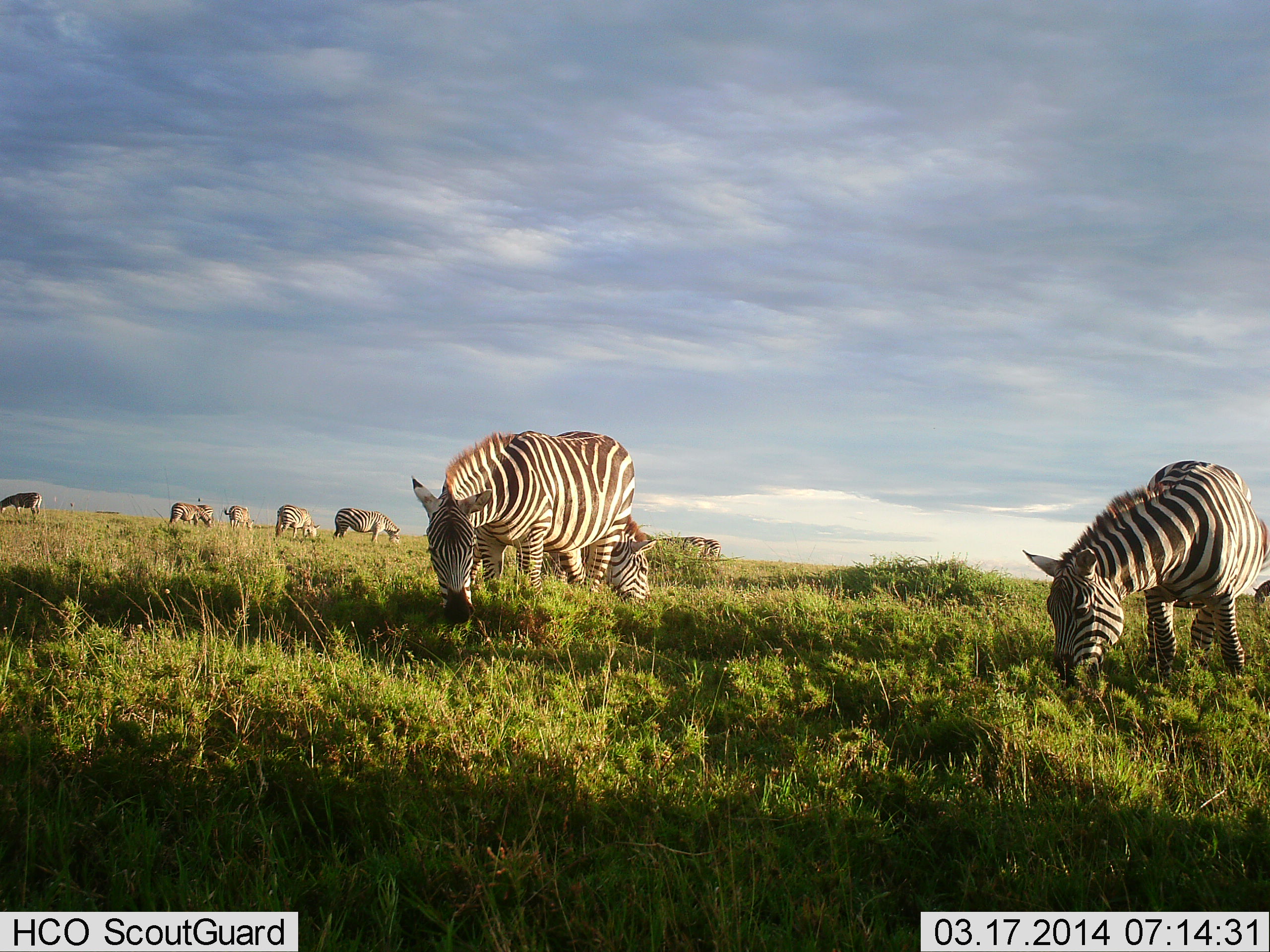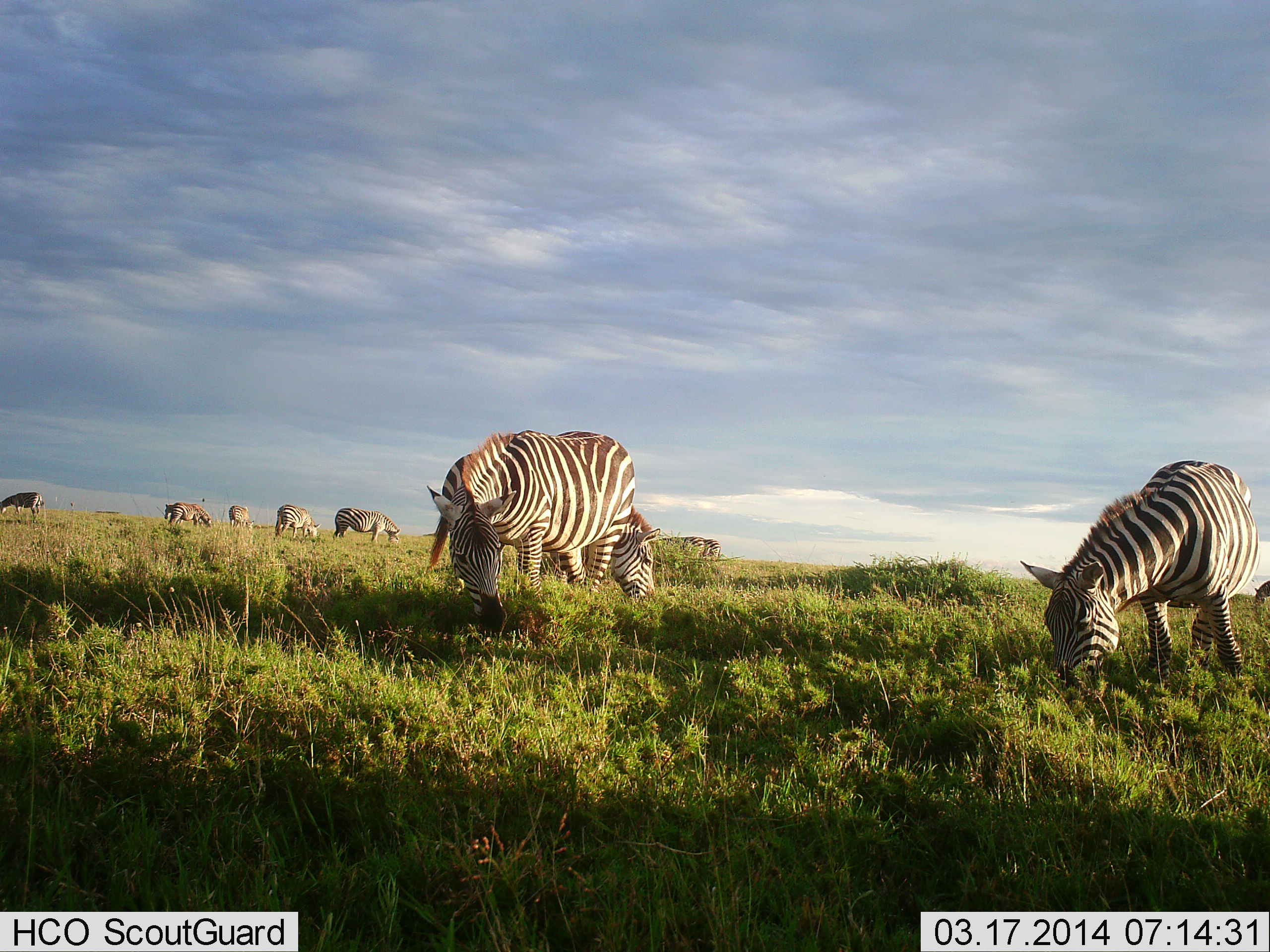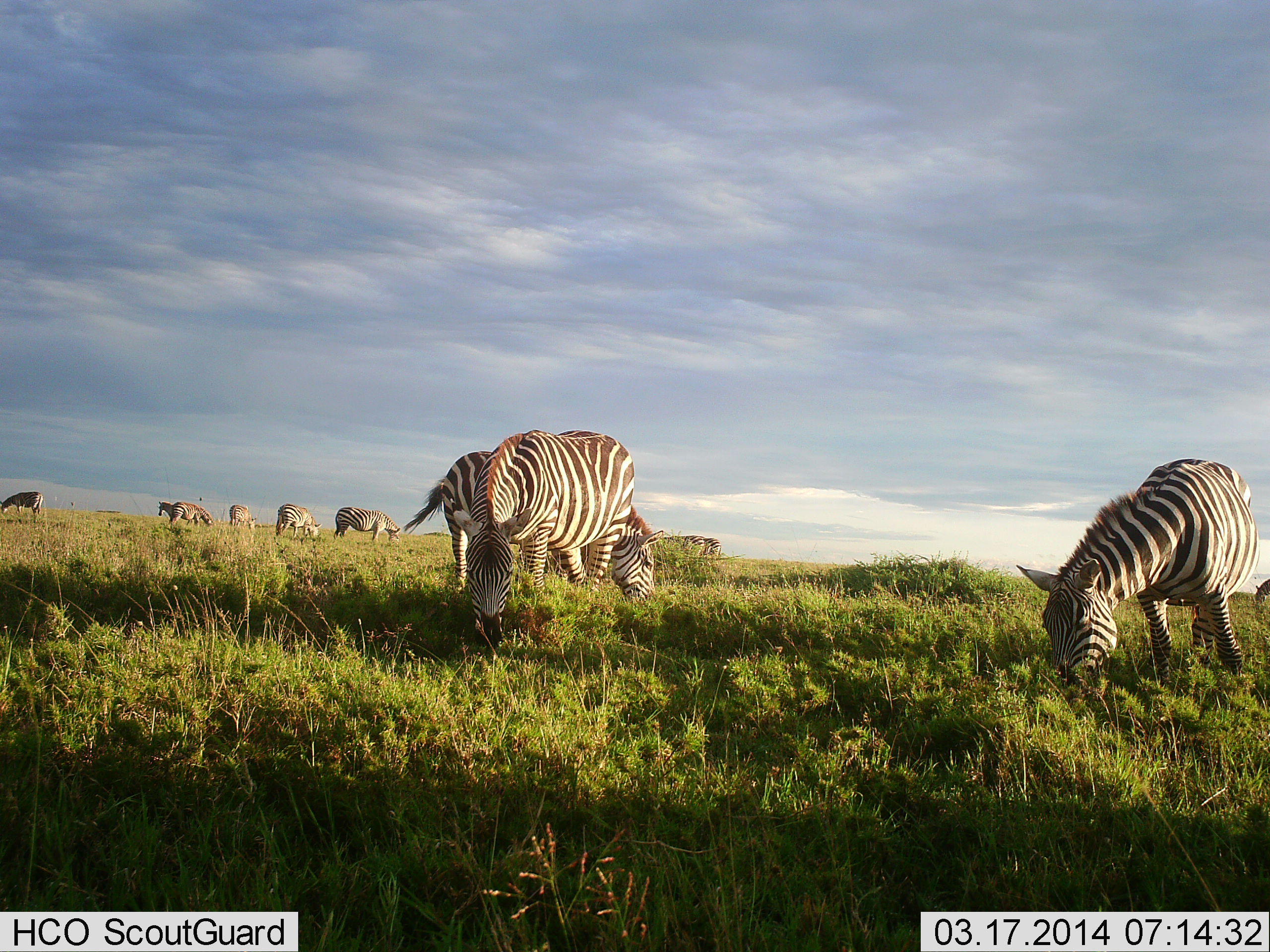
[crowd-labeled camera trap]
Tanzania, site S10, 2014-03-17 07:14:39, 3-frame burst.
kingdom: Animalia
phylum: Chordata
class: Mammalia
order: Perissodactyla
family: Equidae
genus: Equus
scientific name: Equus quagga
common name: plains zebra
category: zebra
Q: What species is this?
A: Zebra (plains zebra) (Equus quagga).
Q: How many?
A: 9.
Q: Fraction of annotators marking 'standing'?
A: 30%.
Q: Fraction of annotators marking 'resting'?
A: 0%.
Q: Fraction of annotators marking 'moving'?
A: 20%.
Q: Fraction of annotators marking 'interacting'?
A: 0%.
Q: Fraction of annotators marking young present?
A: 0%.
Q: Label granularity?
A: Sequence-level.